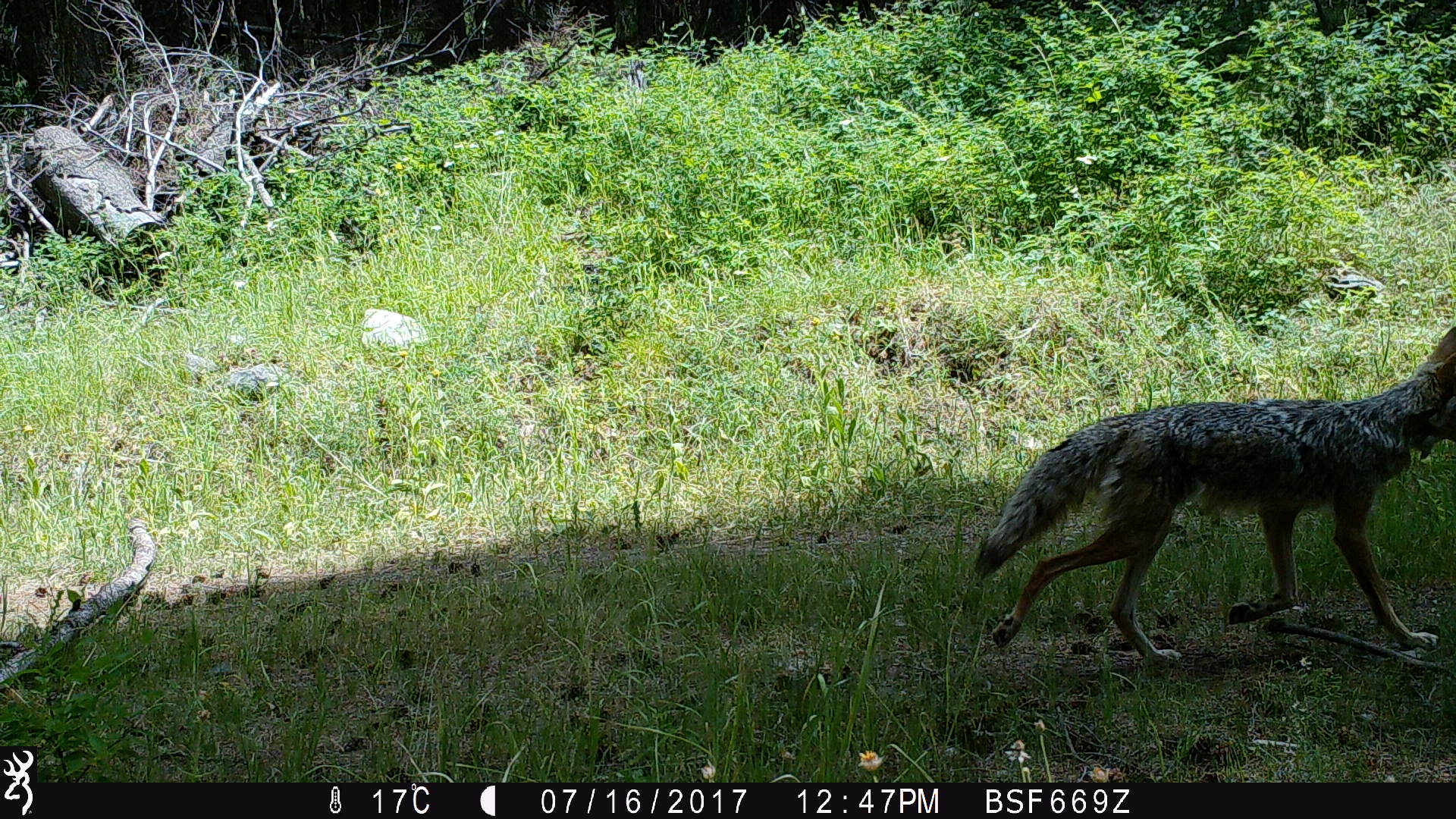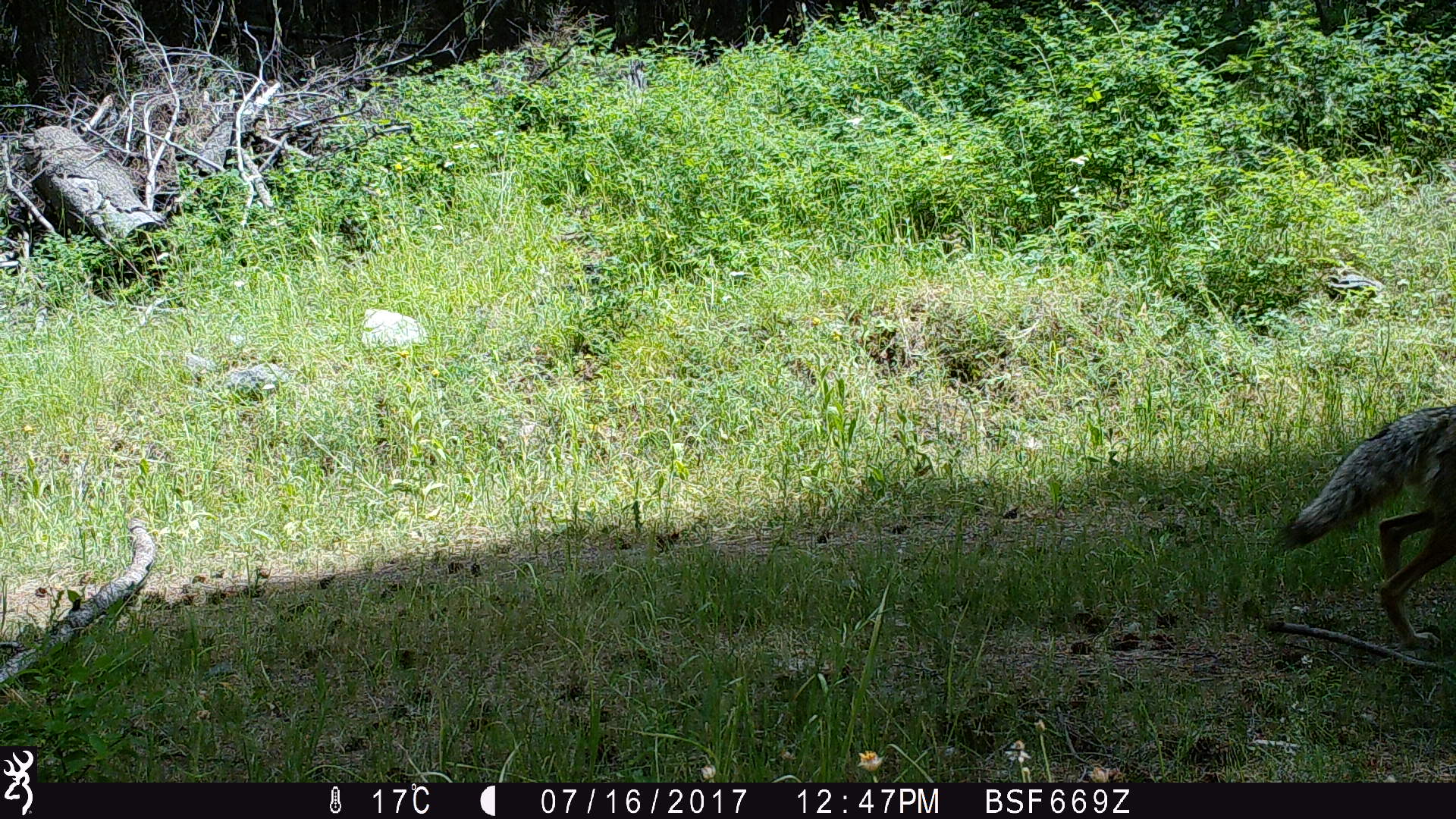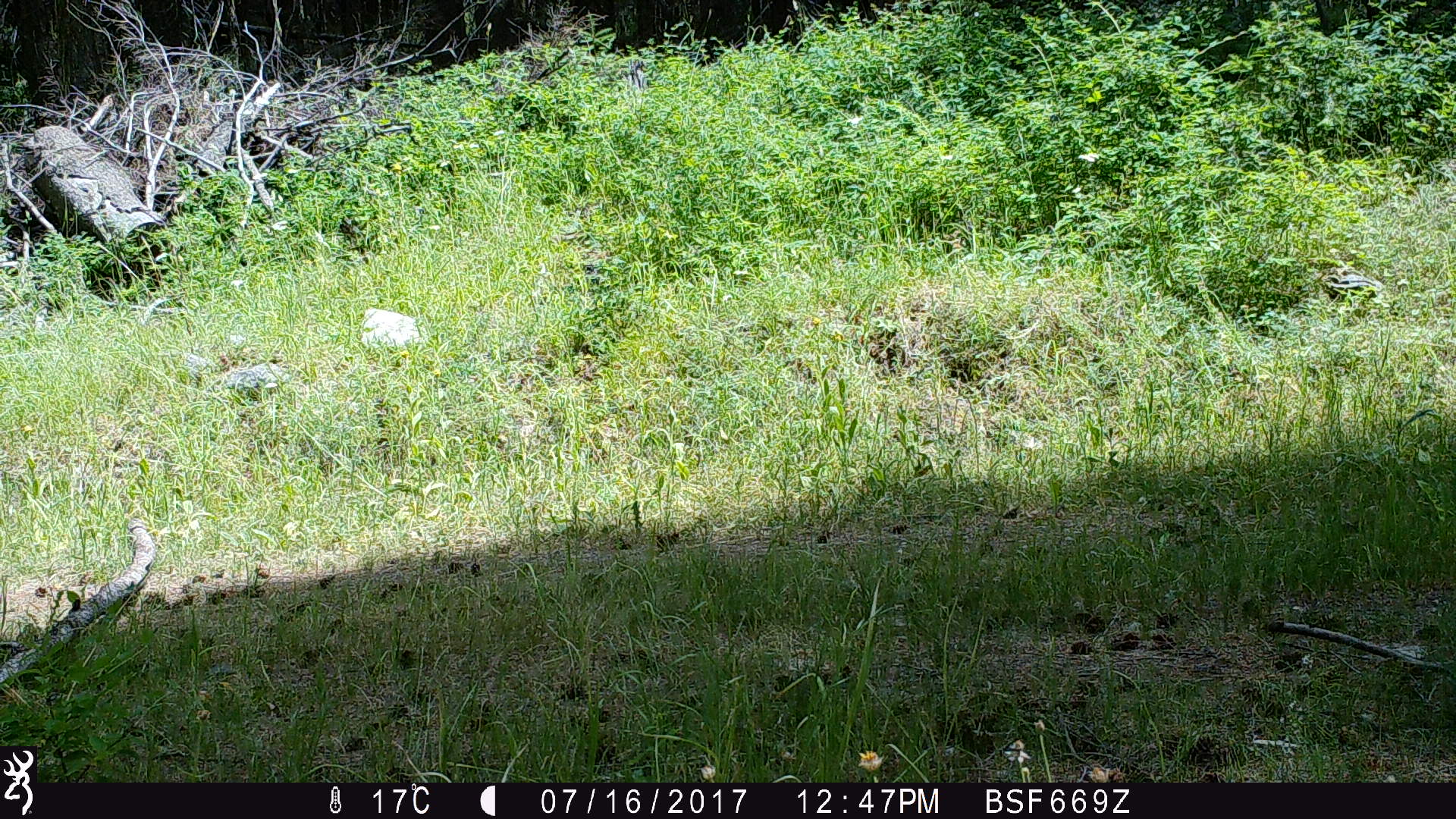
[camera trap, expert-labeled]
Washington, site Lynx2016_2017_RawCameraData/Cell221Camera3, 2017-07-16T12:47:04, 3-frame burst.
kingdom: Animalia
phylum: Chordata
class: Mammalia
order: Carnivora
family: Canidae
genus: Canis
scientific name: Canis latrans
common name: coyote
Canis latrans (coyote). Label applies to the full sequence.